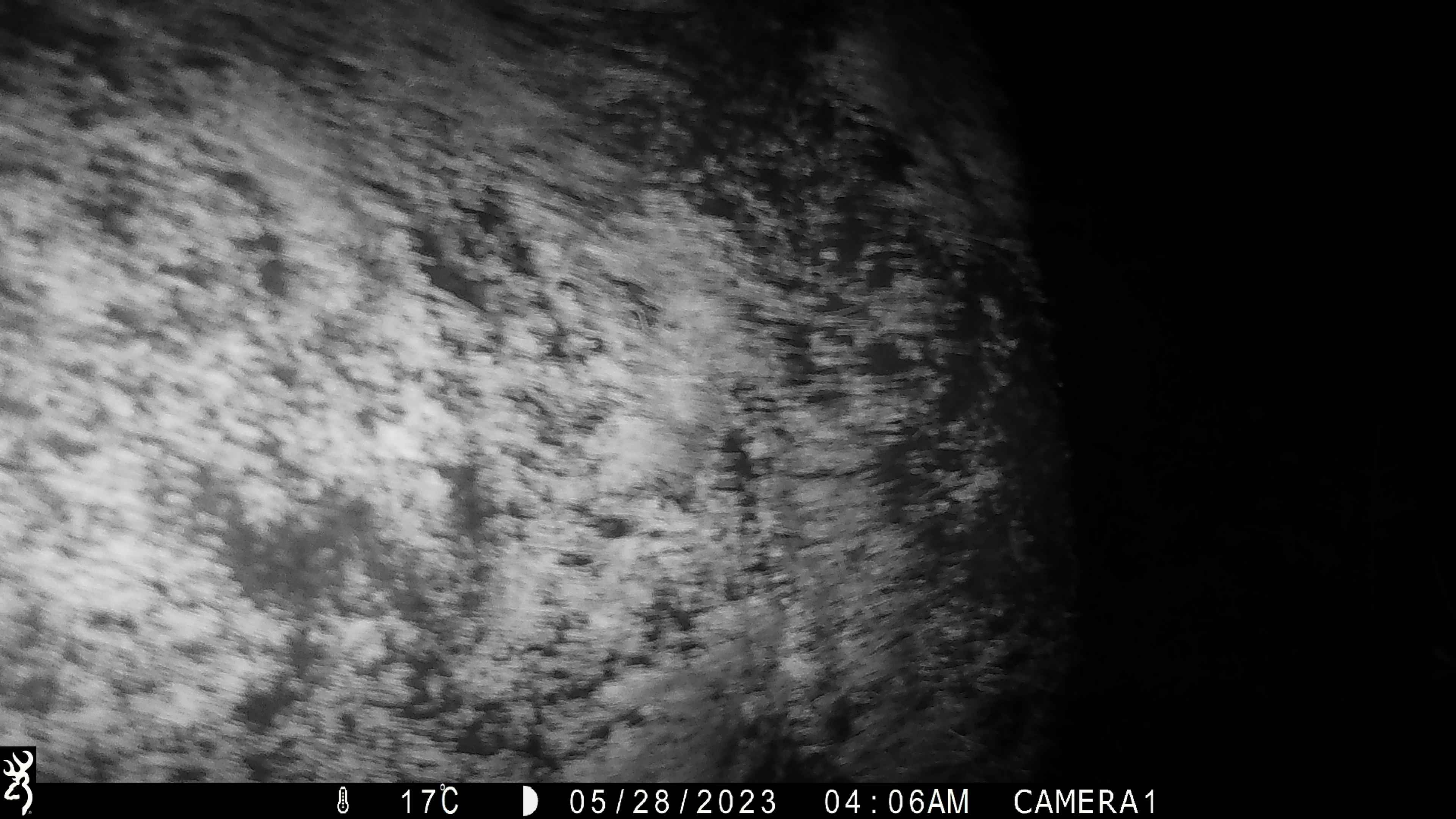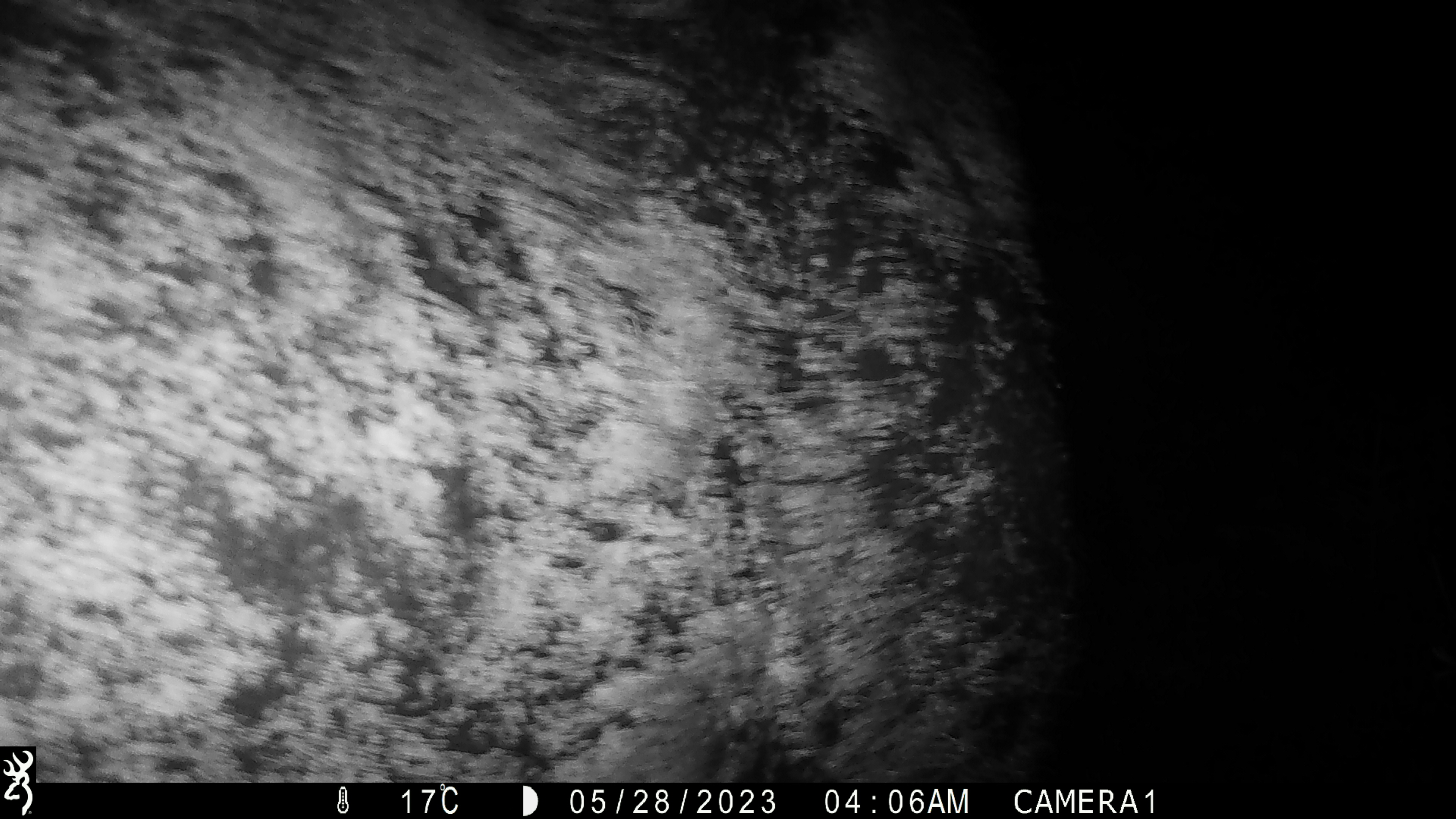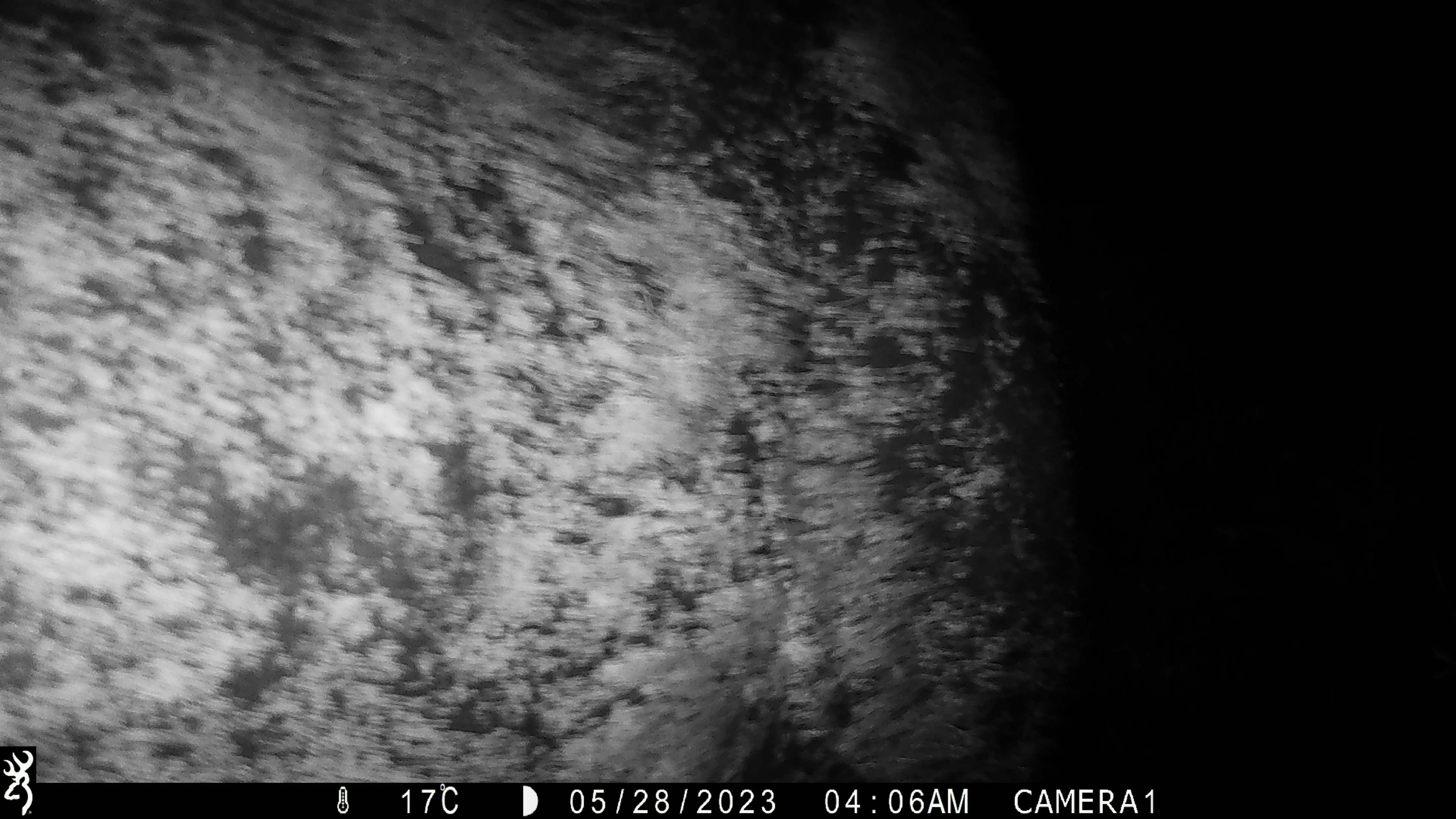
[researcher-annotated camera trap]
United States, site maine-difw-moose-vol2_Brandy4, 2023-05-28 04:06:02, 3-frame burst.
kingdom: Animalia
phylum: Chordata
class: Mammalia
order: Artiodactyla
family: Cervidae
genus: Alces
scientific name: Alces alces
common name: moose